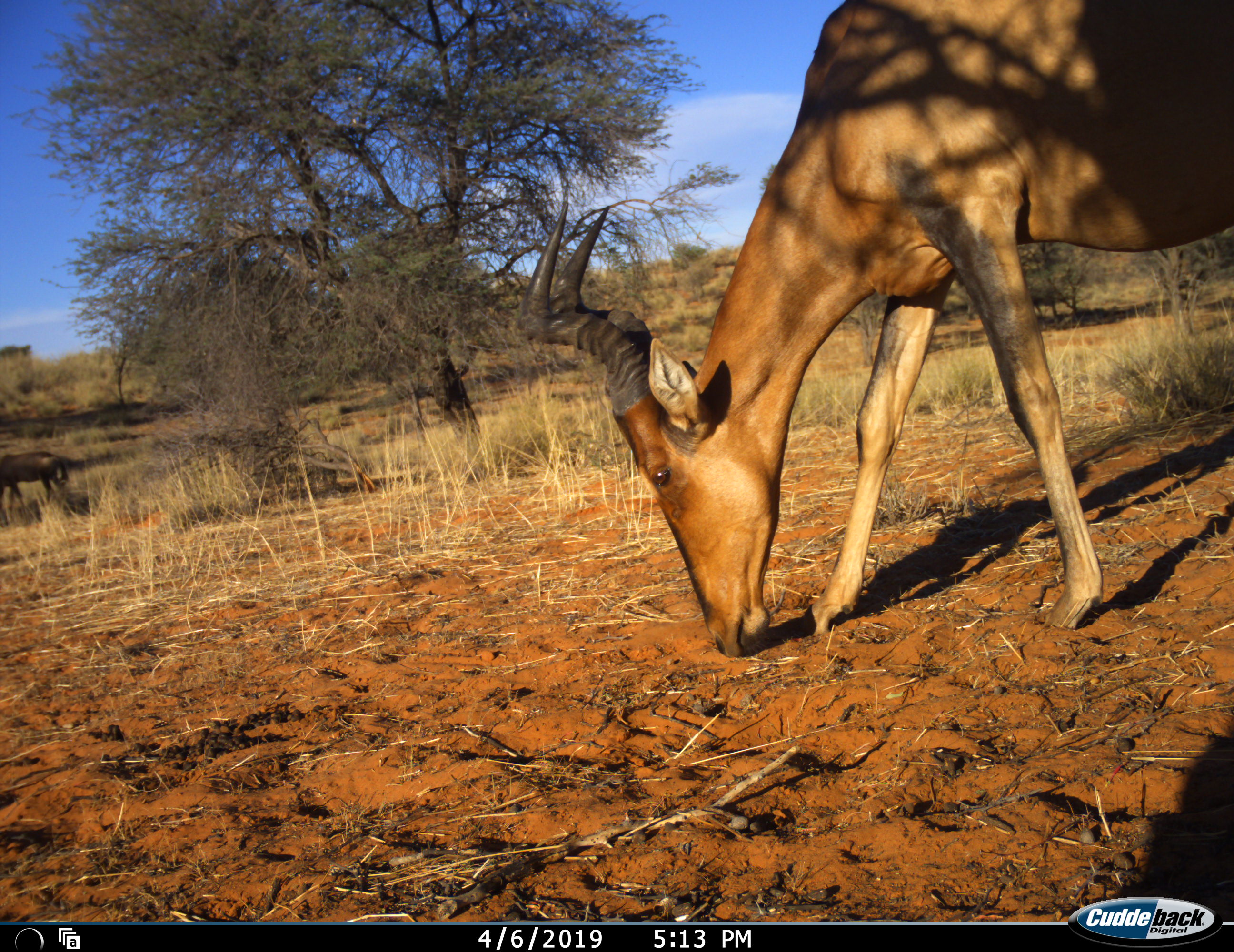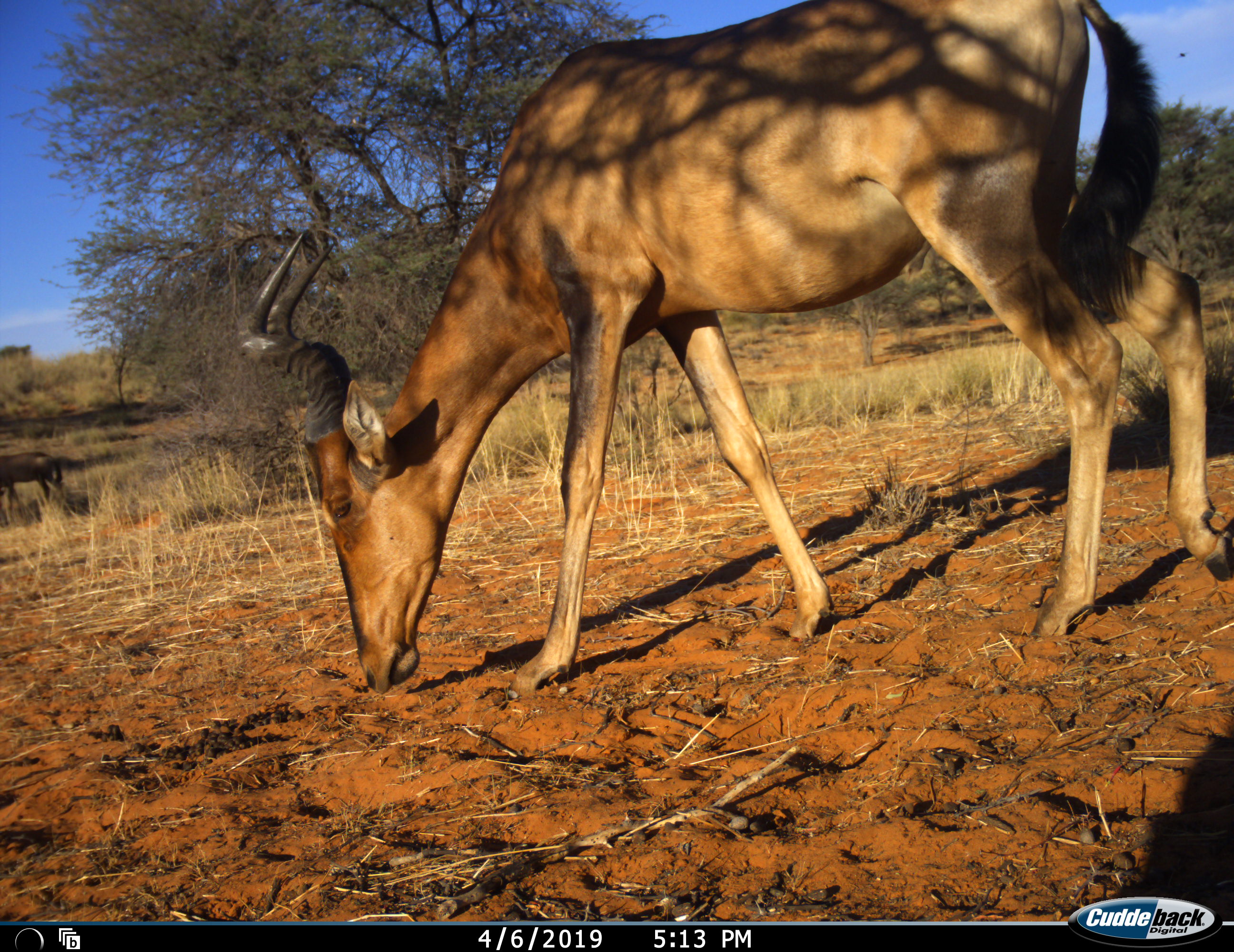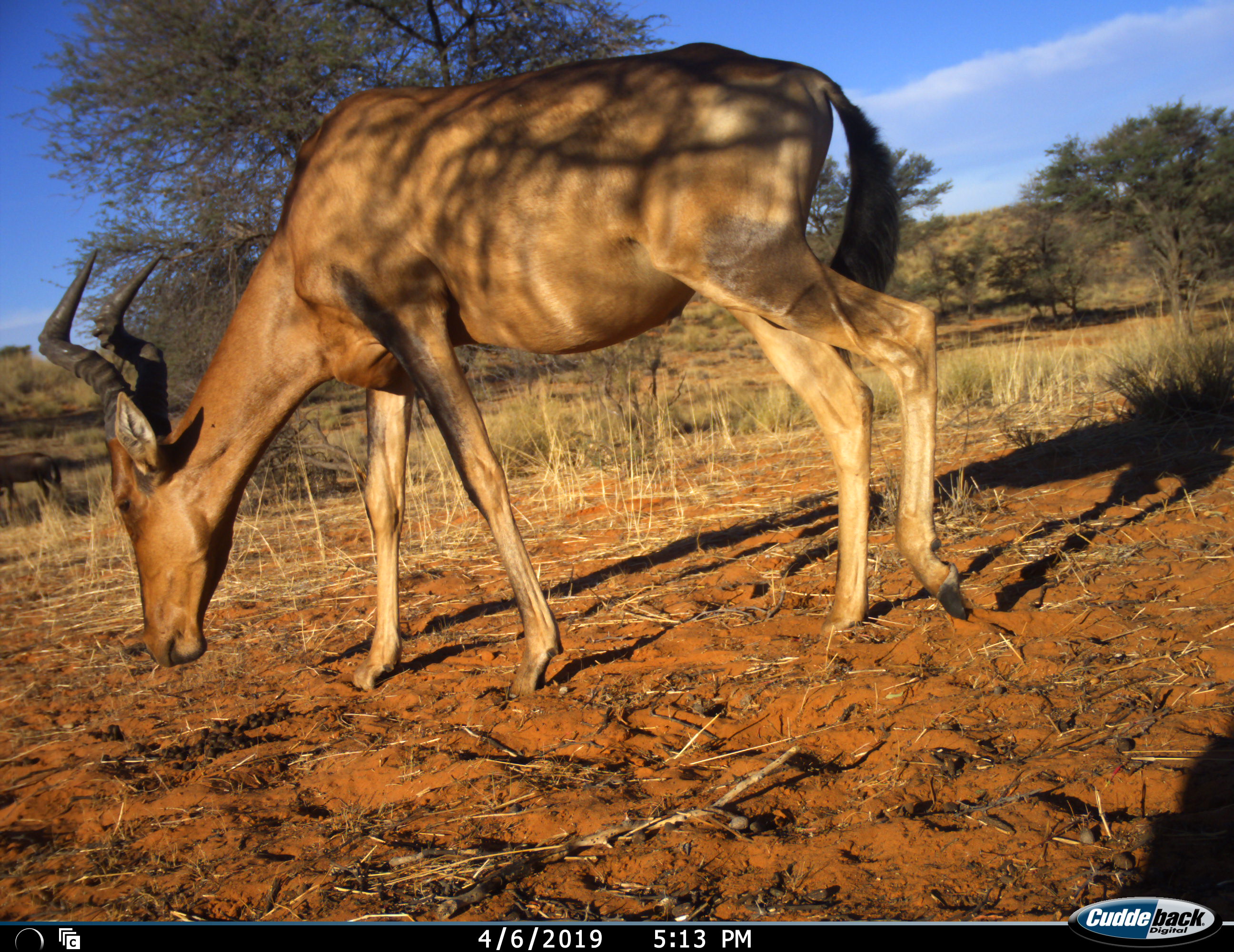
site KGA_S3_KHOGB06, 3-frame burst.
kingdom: Animalia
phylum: Chordata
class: Mammalia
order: Artiodactyla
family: Bovidae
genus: Alcelaphus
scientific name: Alcelaphus buselaphus caama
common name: red hartebeest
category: hartebeestred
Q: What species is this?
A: Hartebeestred (red hartebeest) (Alcelaphus buselaphus caama).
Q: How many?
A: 2.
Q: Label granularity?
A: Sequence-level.